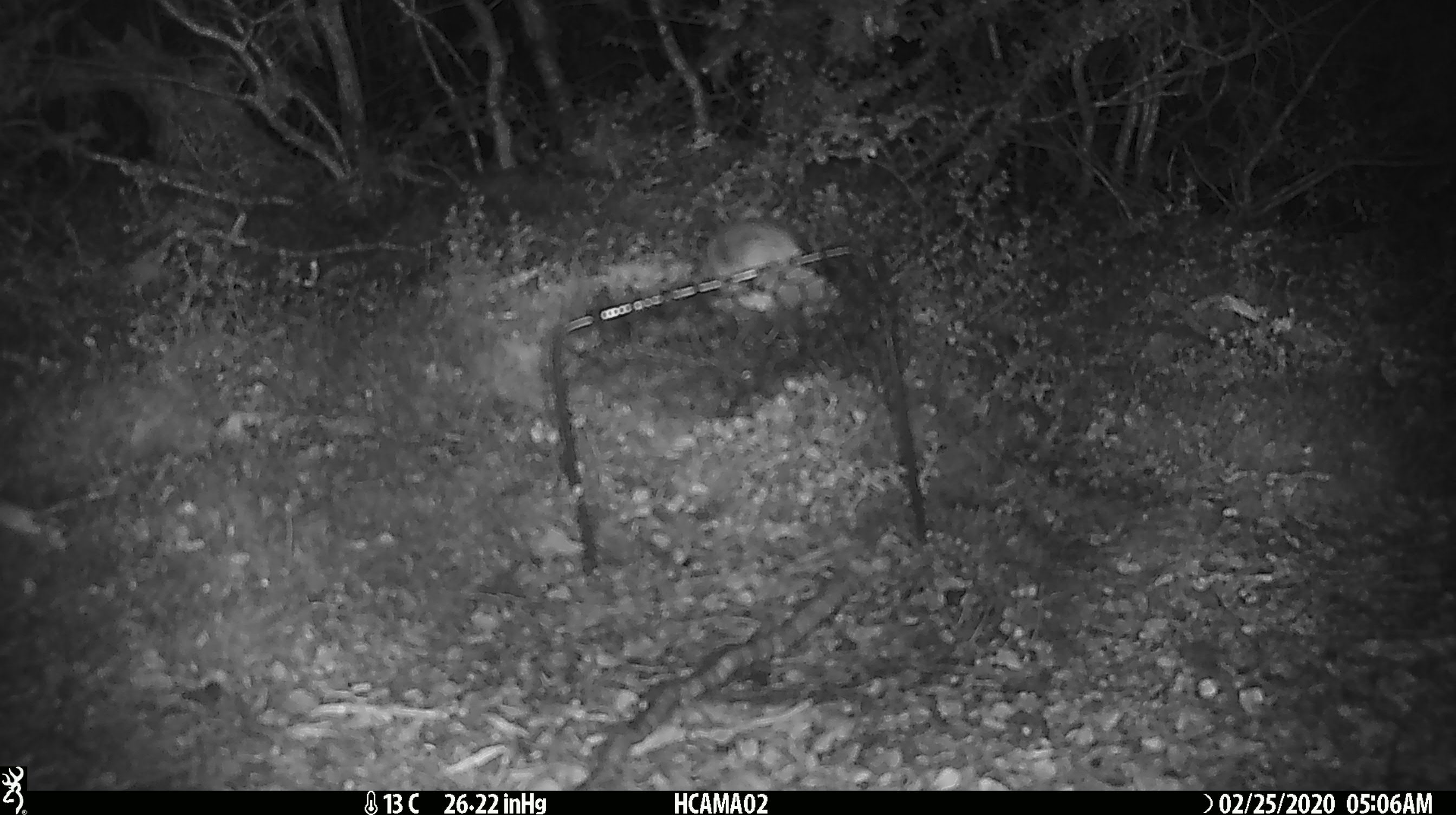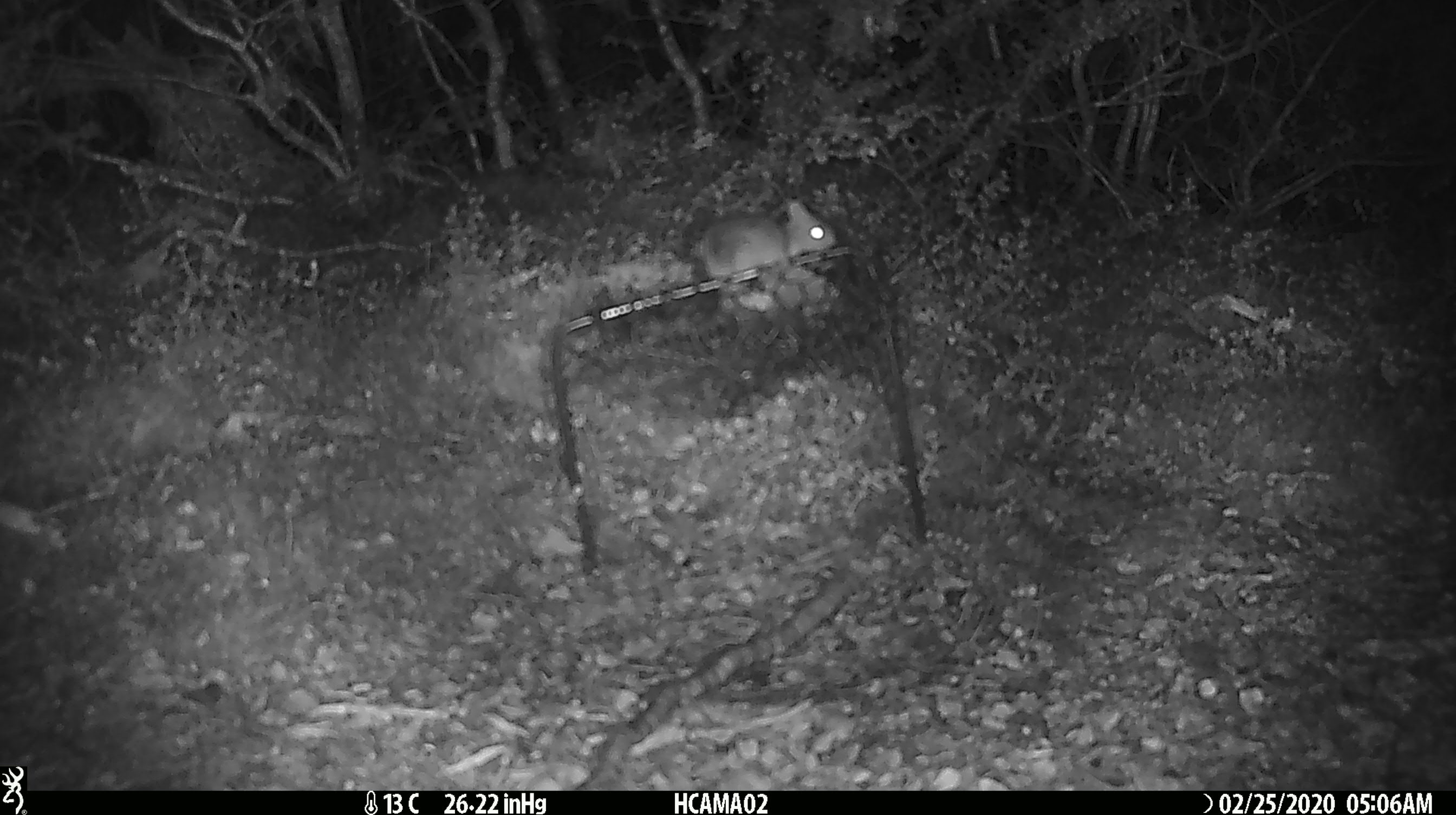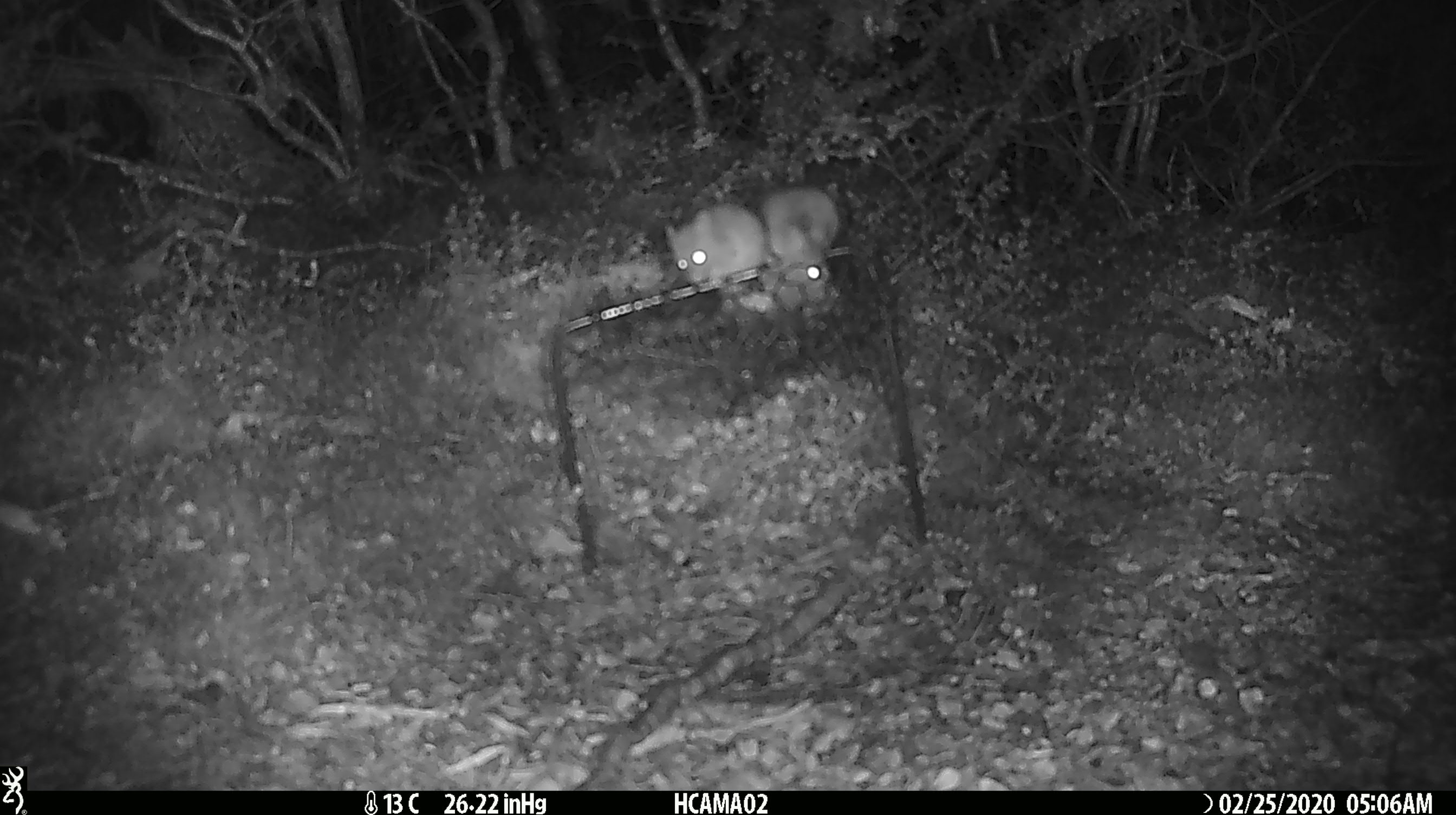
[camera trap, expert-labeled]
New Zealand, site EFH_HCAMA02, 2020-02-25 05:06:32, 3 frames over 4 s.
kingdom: Animalia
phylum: Chordata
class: Mammalia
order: Rodentia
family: Muridae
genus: Mus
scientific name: Mus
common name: mouse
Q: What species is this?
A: Mouse (Mus).